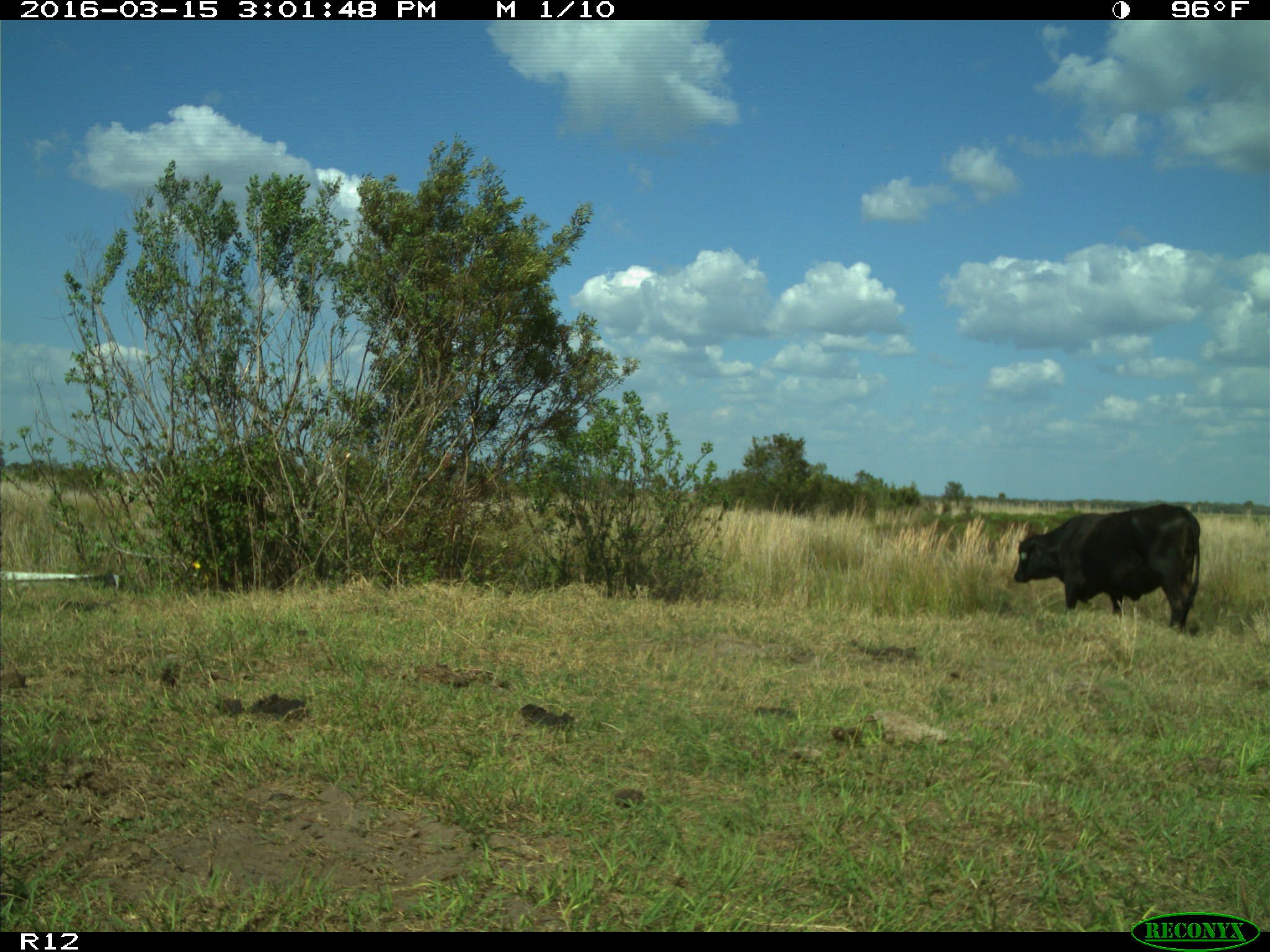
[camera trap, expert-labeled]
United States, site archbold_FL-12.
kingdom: Animalia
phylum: Chordata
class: Mammalia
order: Artiodactyla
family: Bovidae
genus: Bos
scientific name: Bos taurus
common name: domestic cow